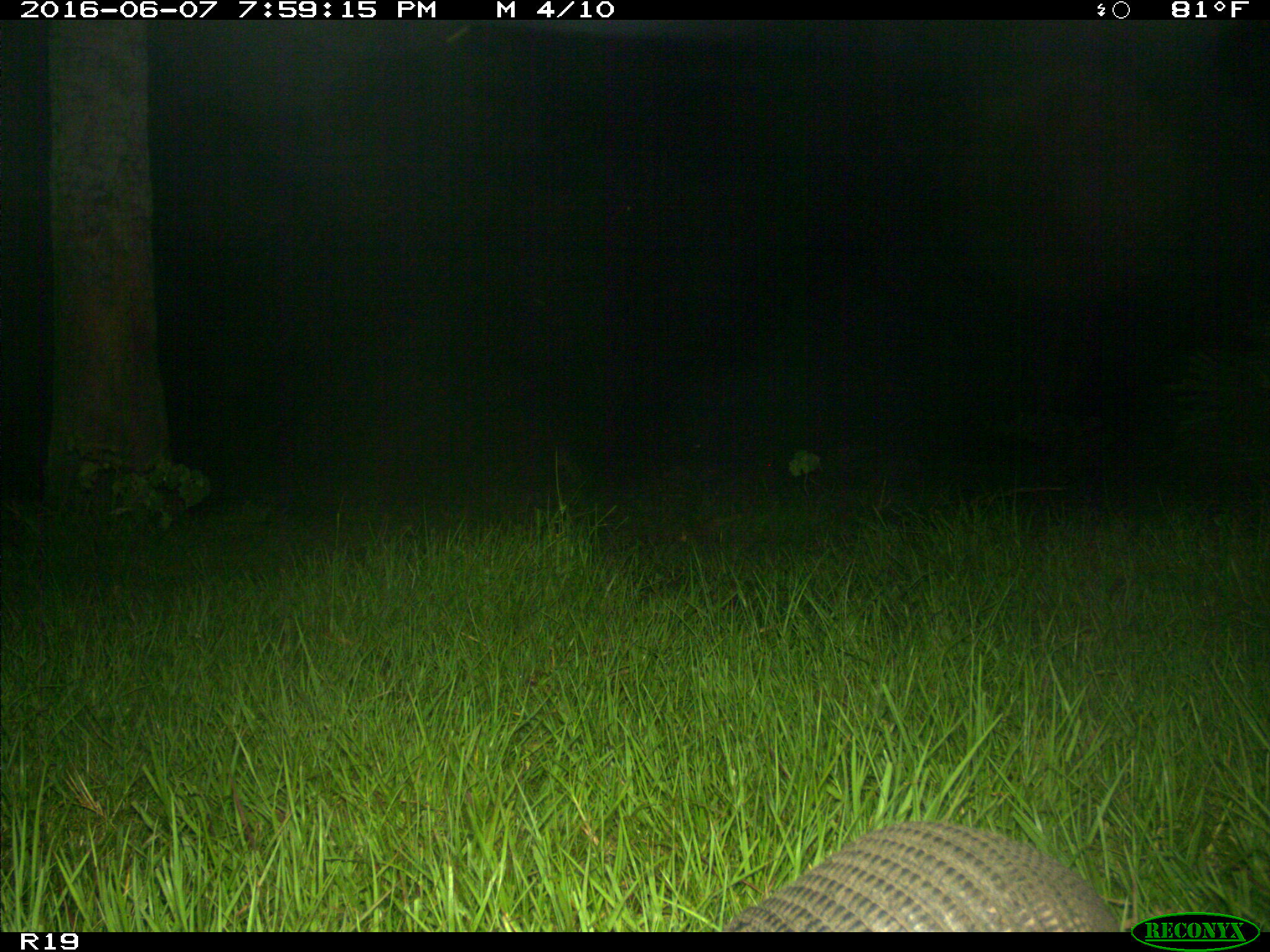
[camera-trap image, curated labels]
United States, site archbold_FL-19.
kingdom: Animalia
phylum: Chordata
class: Mammalia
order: Cingulata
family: Dasypodidae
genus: Dasypus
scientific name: Dasypus novemcinctus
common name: nine-banded armadillo